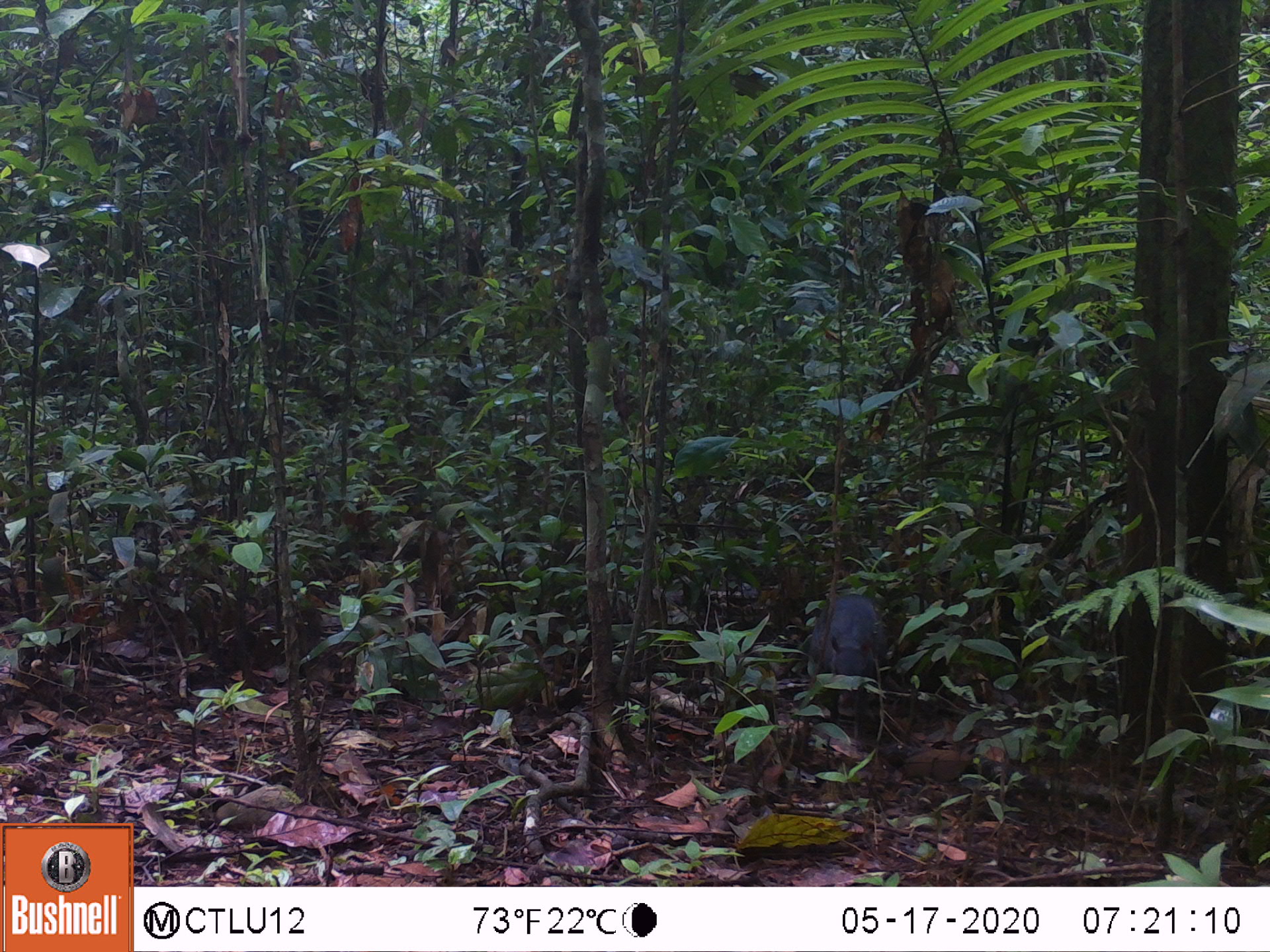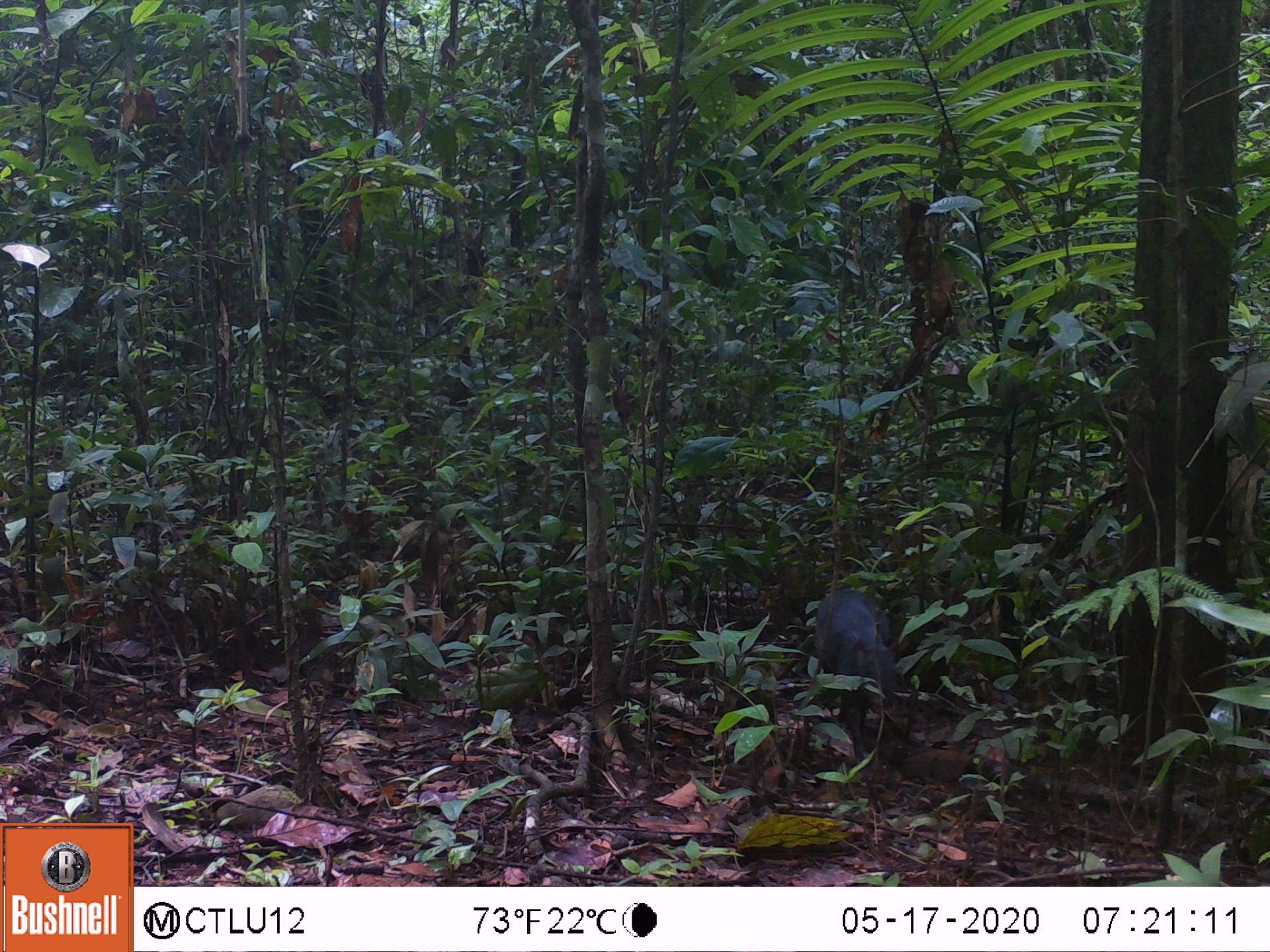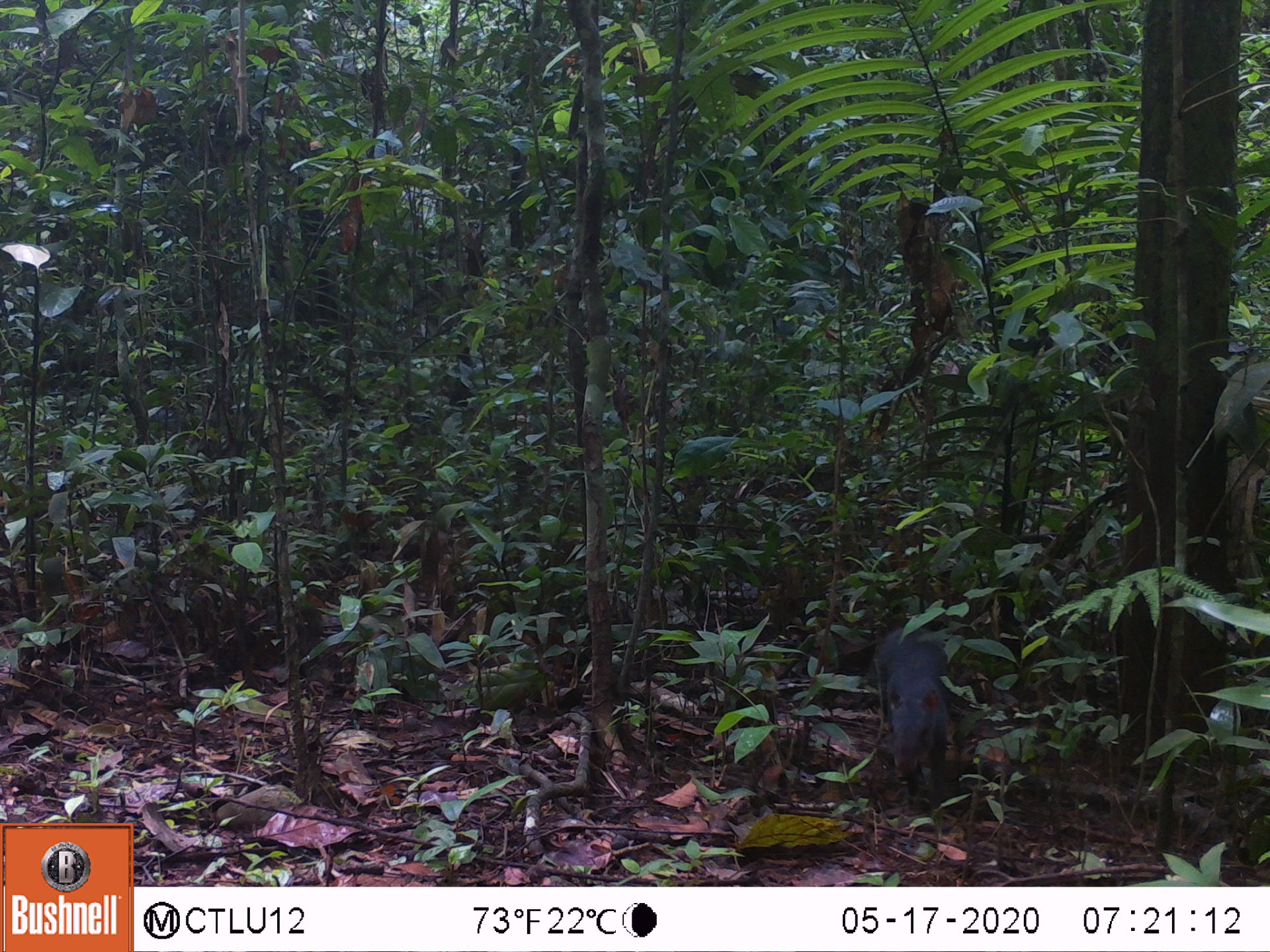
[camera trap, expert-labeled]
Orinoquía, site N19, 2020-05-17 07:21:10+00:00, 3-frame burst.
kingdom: Animalia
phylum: Chordata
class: Mammalia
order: Rodentia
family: Dasyproctidae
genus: Dasyprocta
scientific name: Dasyprocta fuliginosa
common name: black agouti